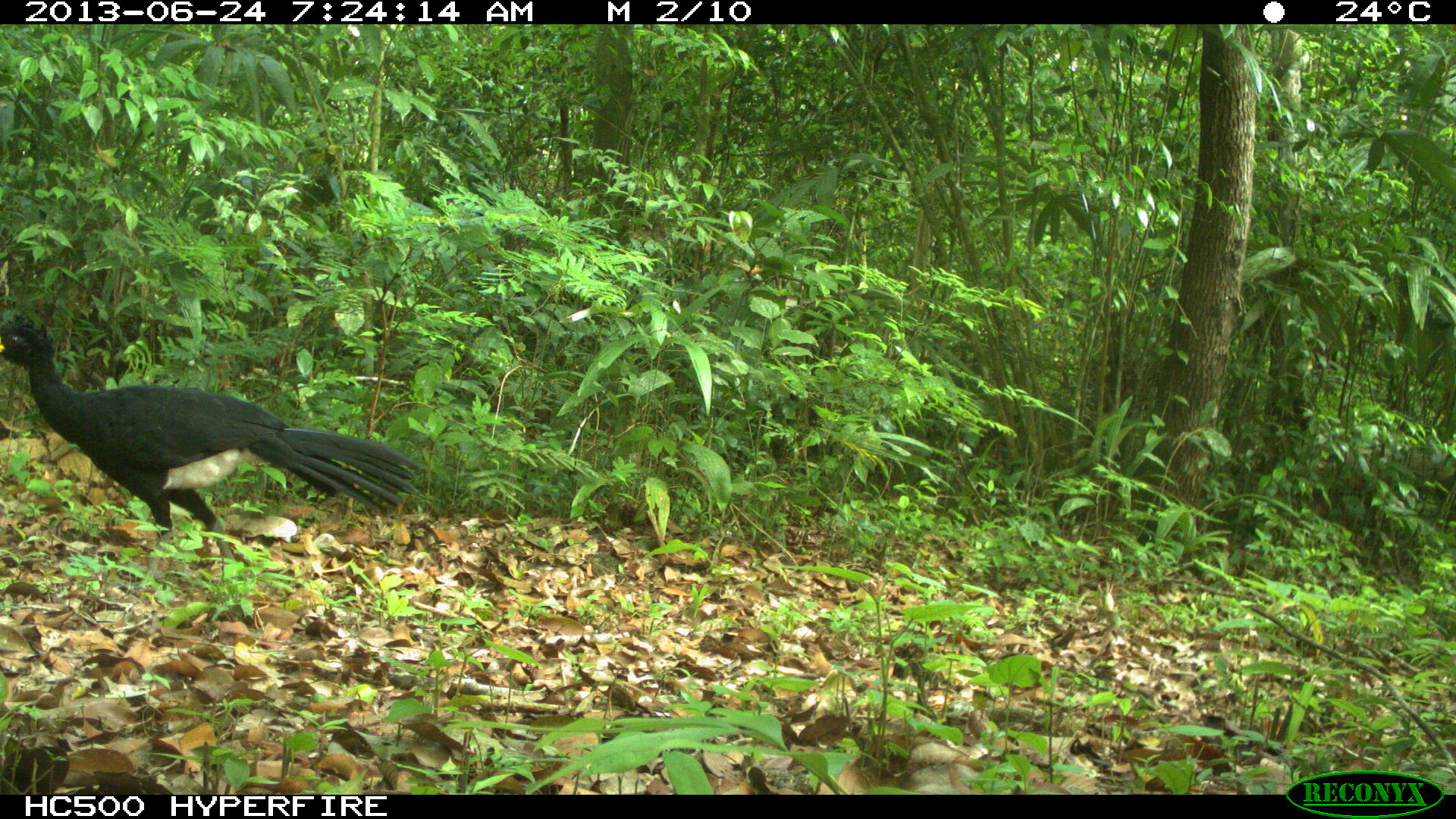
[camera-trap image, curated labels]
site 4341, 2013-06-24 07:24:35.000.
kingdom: Animalia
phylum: Chordata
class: Aves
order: Galliformes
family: Cracidae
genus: Crax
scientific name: Crax rubra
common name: great curassow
Crax rubra (great curassow), count 1, sex male.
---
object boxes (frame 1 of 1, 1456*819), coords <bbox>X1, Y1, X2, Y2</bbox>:
crax rubra: <bbox>0, 313, 423, 588</bbox>